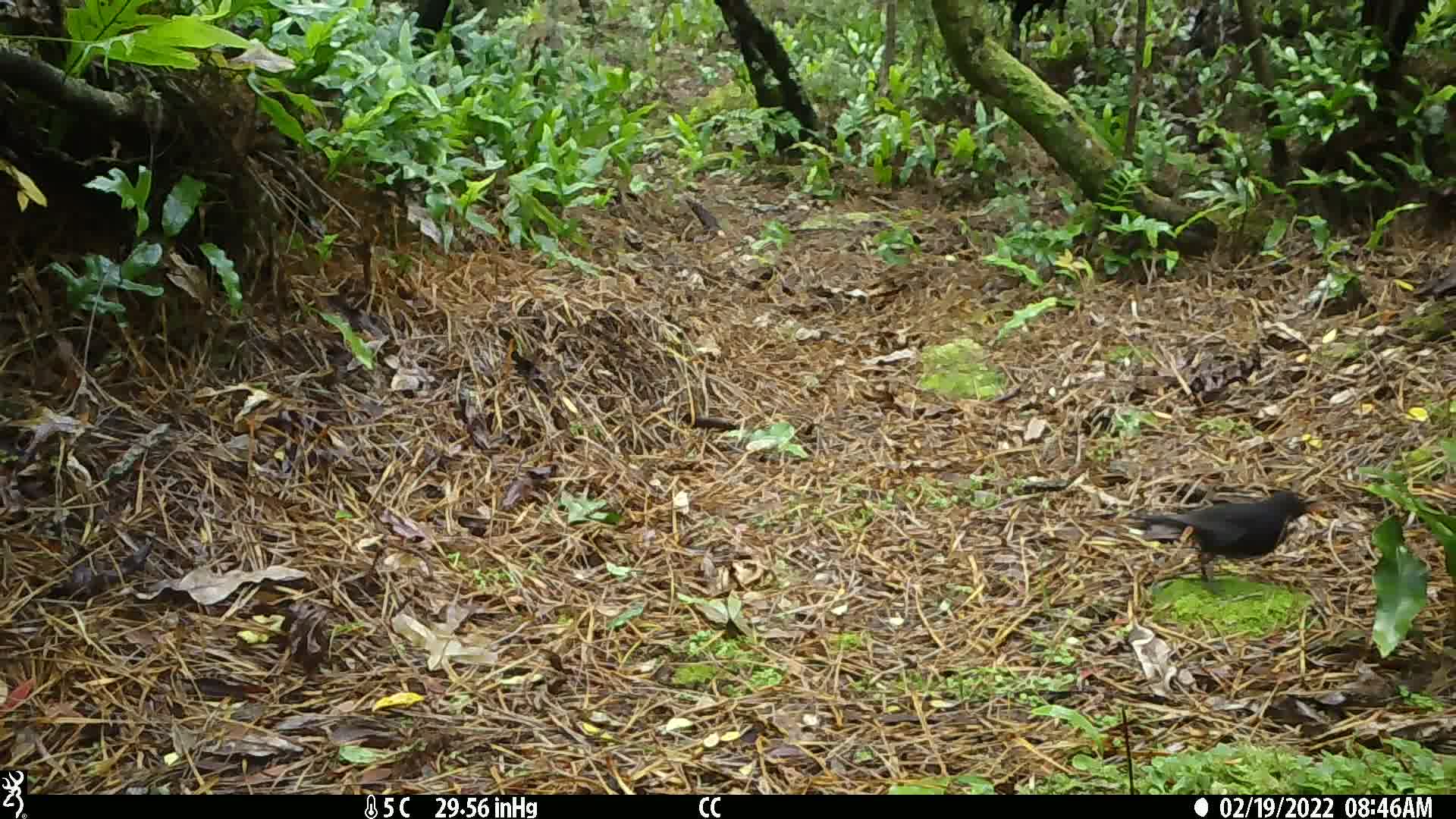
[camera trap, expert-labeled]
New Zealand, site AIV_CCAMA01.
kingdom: Animalia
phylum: Chordata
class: Aves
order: Passeriformes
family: Turdidae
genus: Turdus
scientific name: Turdus merula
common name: eurasian blackbird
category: blackbird